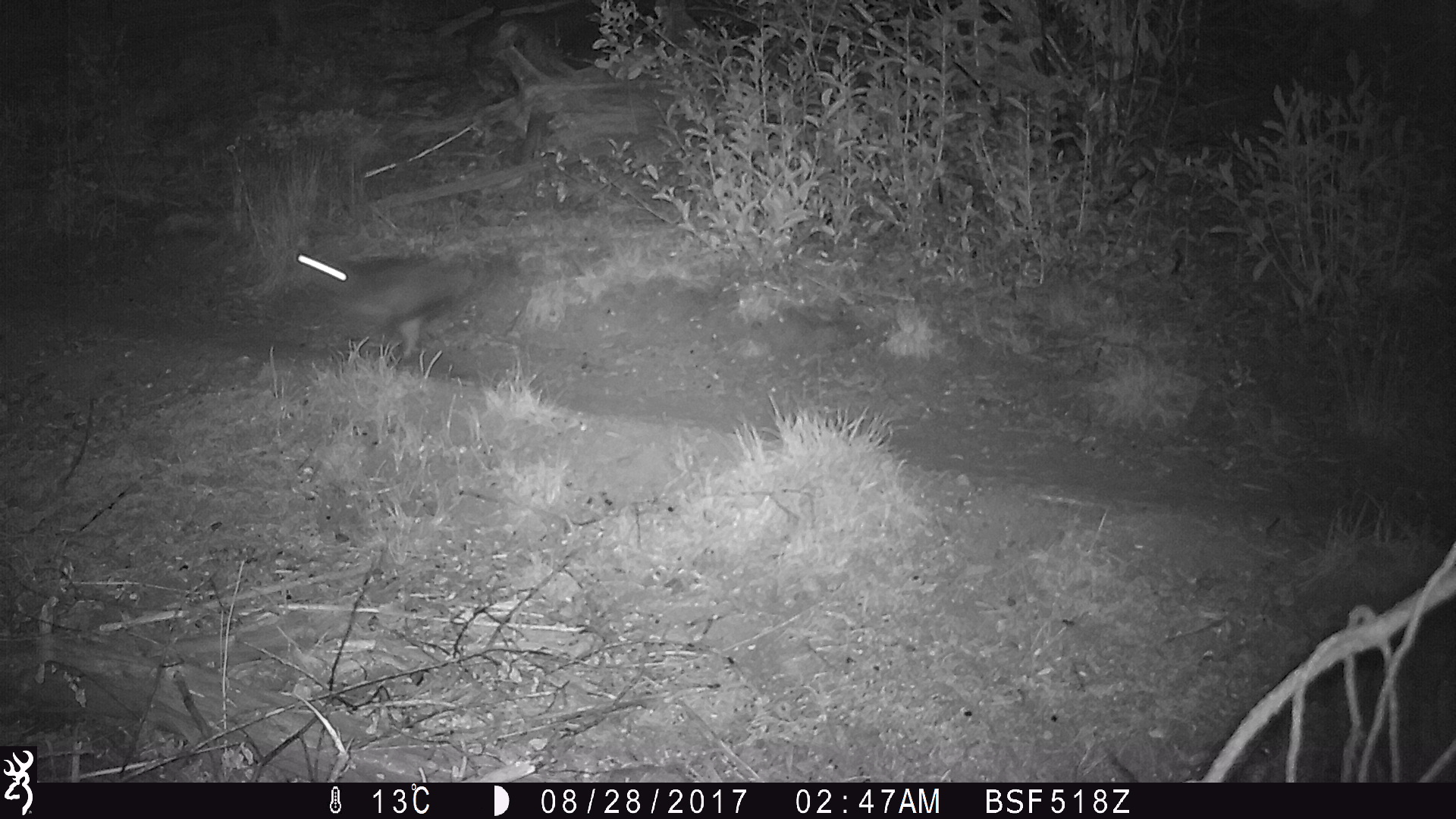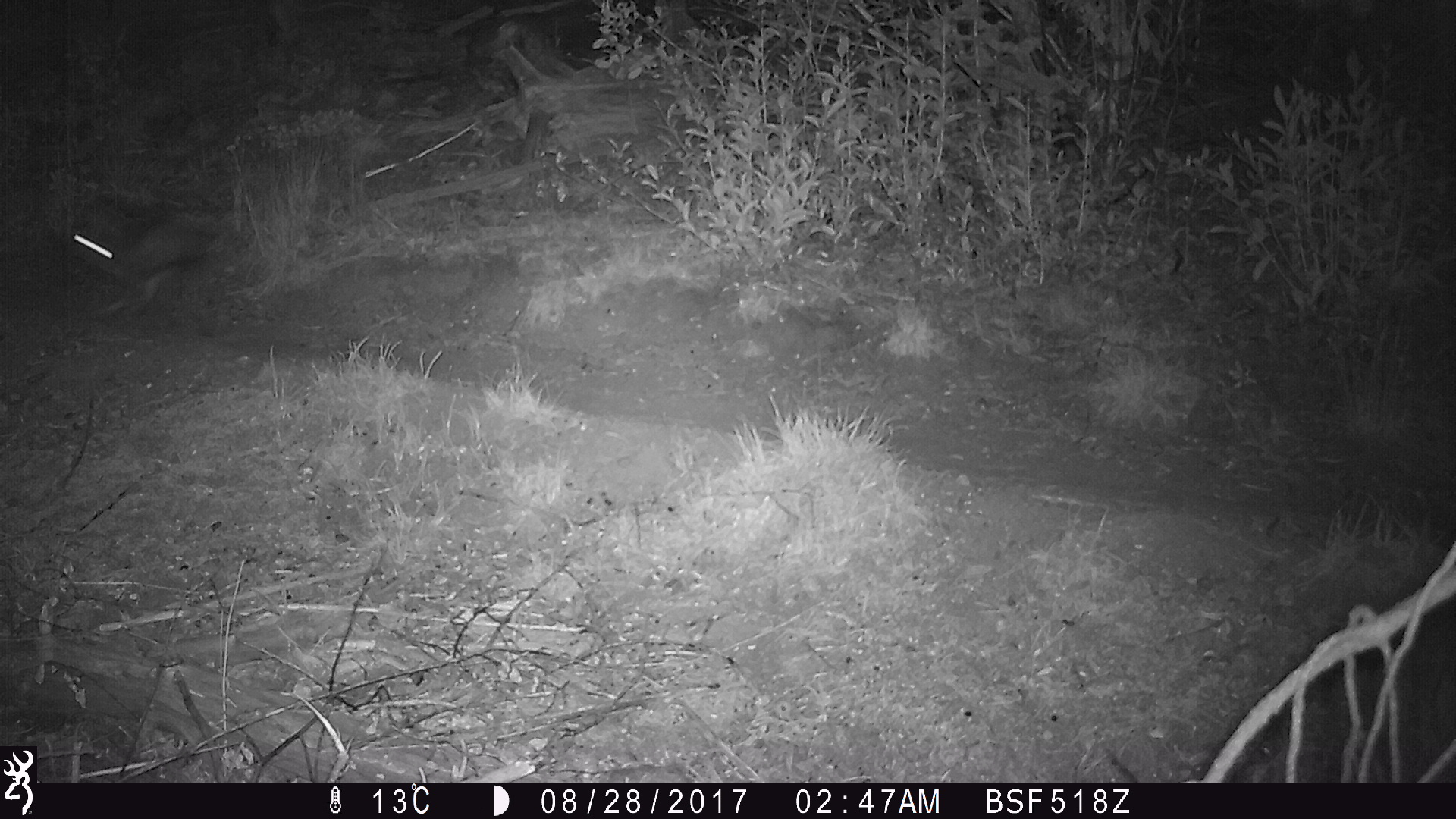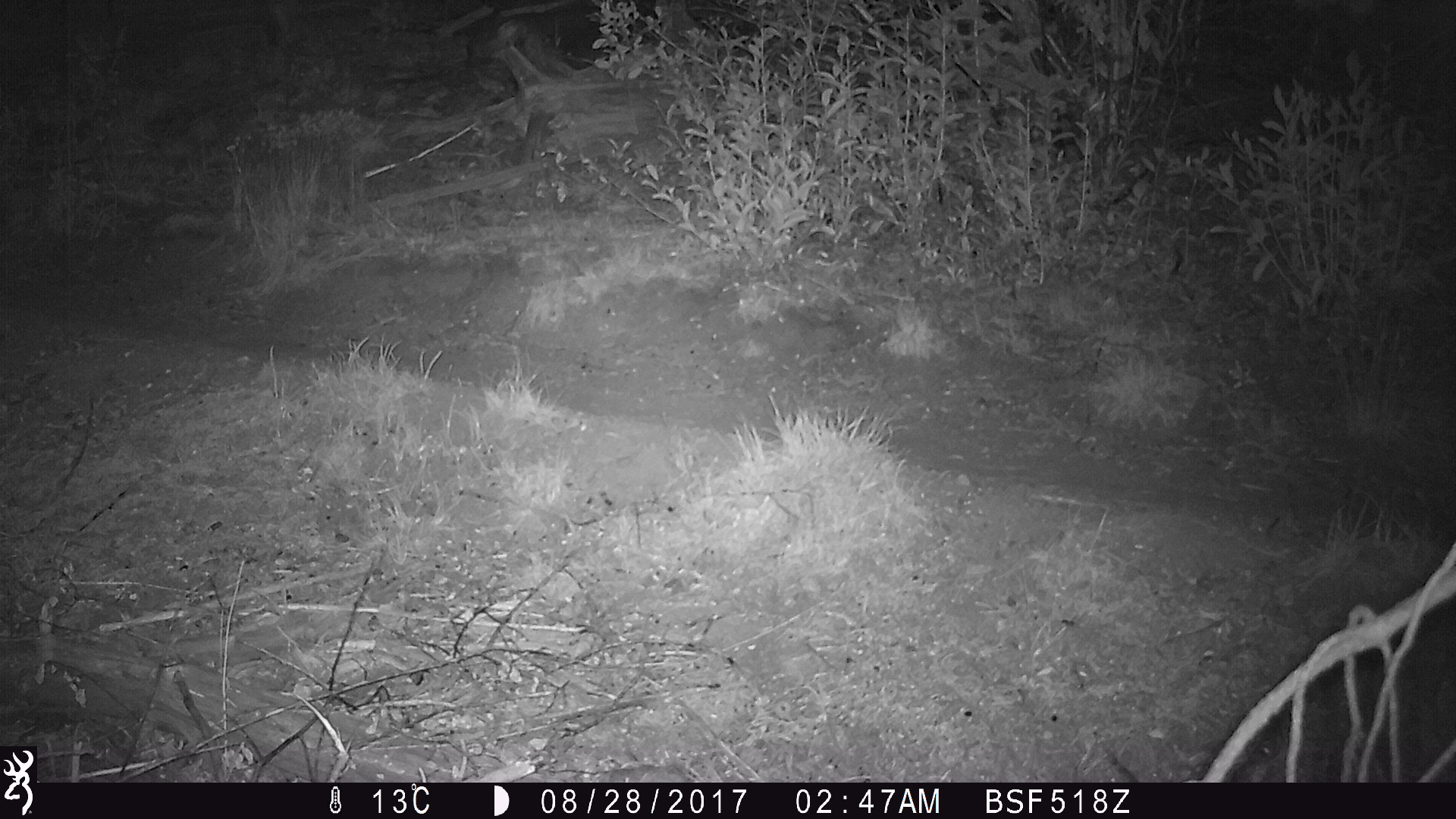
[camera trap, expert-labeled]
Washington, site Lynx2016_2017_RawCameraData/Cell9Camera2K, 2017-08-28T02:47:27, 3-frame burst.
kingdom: Animalia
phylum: Chordata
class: Mammalia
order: Lagomorpha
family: Leporidae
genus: Lepus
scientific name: Lepus americanus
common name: snowshoe hare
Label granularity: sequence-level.